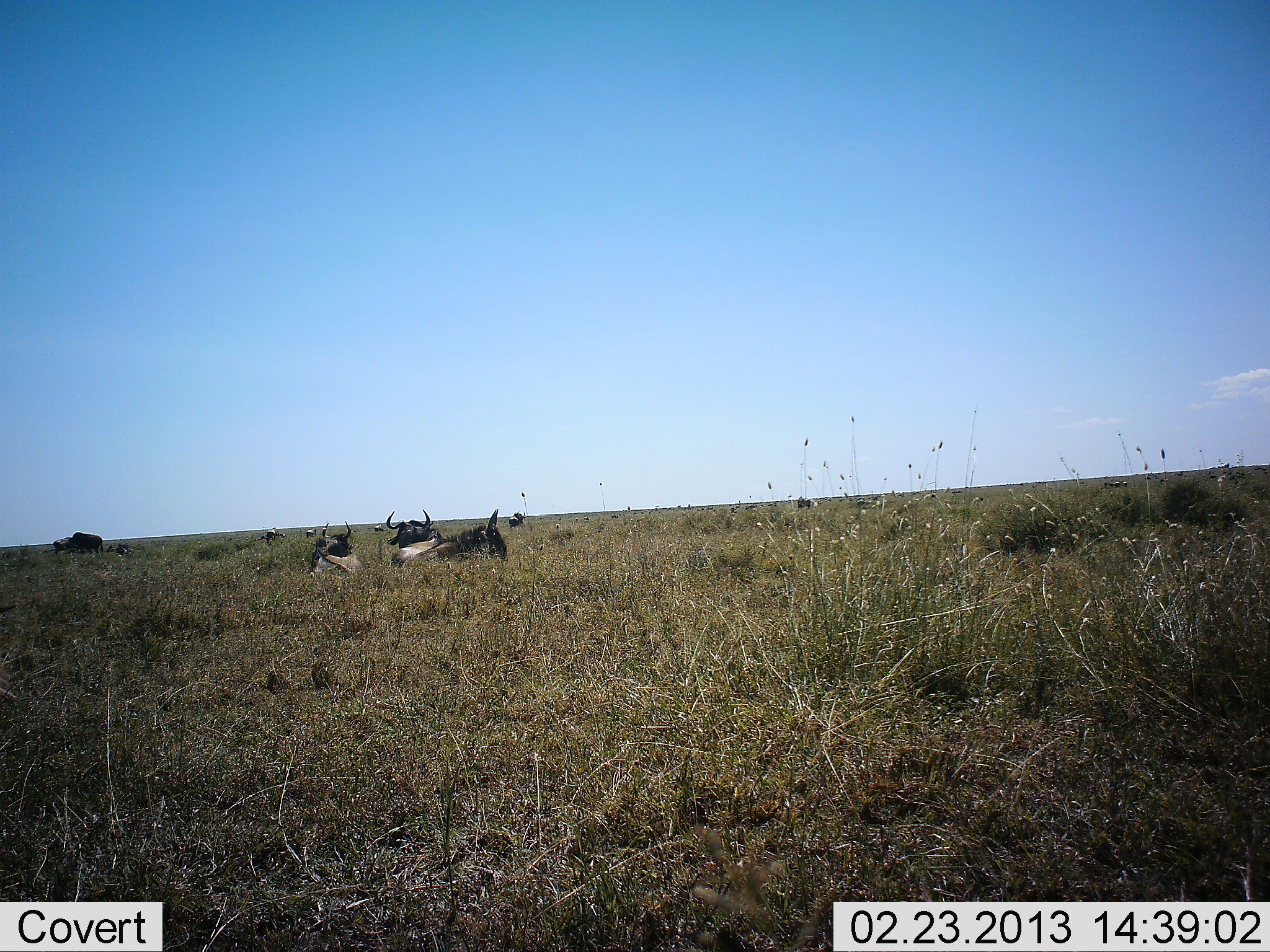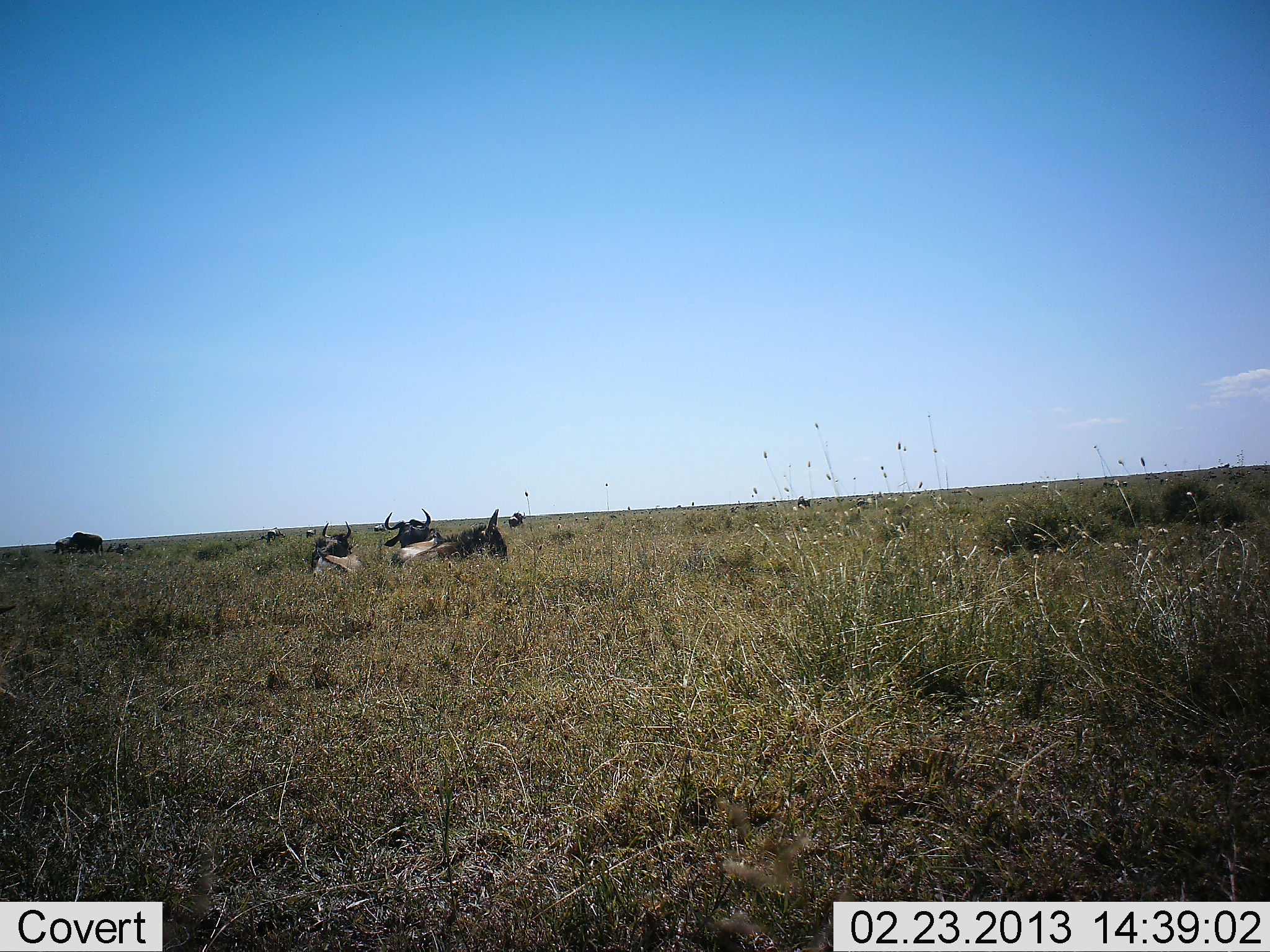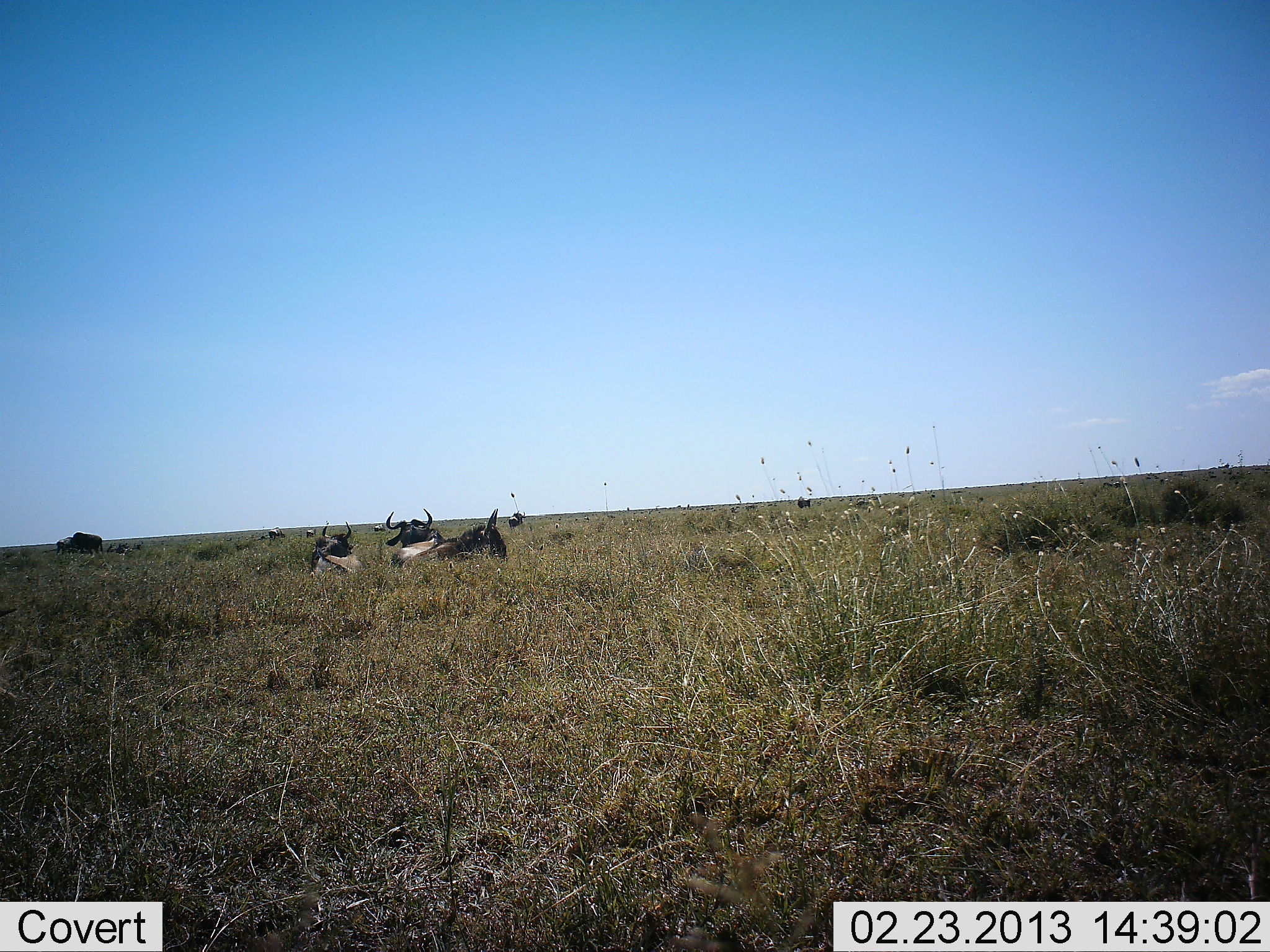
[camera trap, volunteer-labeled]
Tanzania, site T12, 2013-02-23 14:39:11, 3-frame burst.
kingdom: Animalia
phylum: Chordata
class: Mammalia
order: Artiodactyla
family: Bovidae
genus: Connochaetes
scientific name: Connochaetes taurinus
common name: blue wildebeest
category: wildebeest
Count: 4.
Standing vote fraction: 7%.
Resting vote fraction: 93%.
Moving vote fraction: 7%.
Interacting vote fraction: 0%.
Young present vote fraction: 0%.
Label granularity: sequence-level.